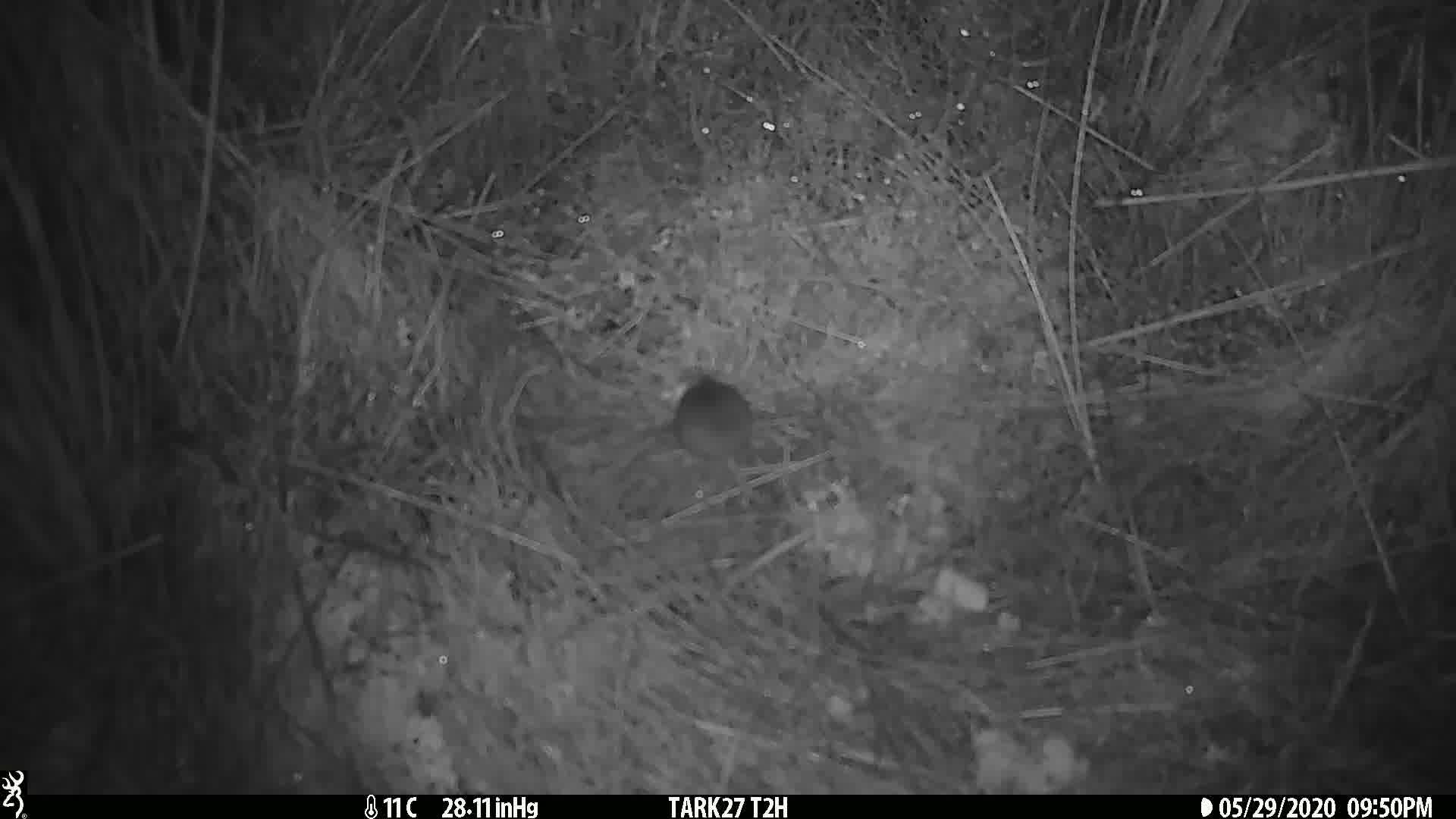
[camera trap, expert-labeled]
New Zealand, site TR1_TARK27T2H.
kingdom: Animalia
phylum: Chordata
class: Mammalia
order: Rodentia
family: Muridae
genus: Mus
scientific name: Mus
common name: mouse